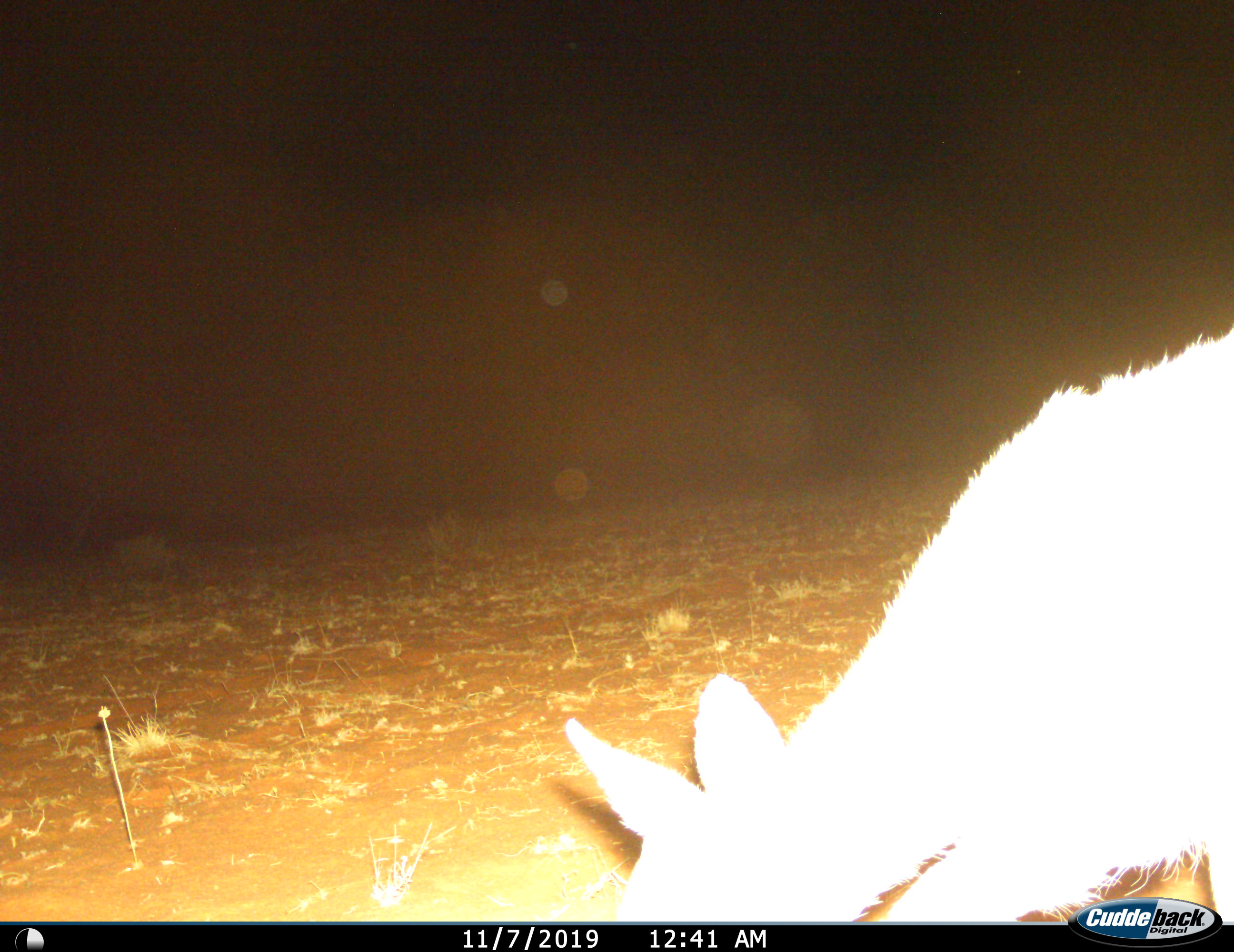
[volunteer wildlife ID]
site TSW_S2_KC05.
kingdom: Animalia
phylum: Chordata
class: Mammalia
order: Artiodactyla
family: Bovidae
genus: Sylvicapra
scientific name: Sylvicapra grimmia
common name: common duiker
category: duikercommongrey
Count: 1.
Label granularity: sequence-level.